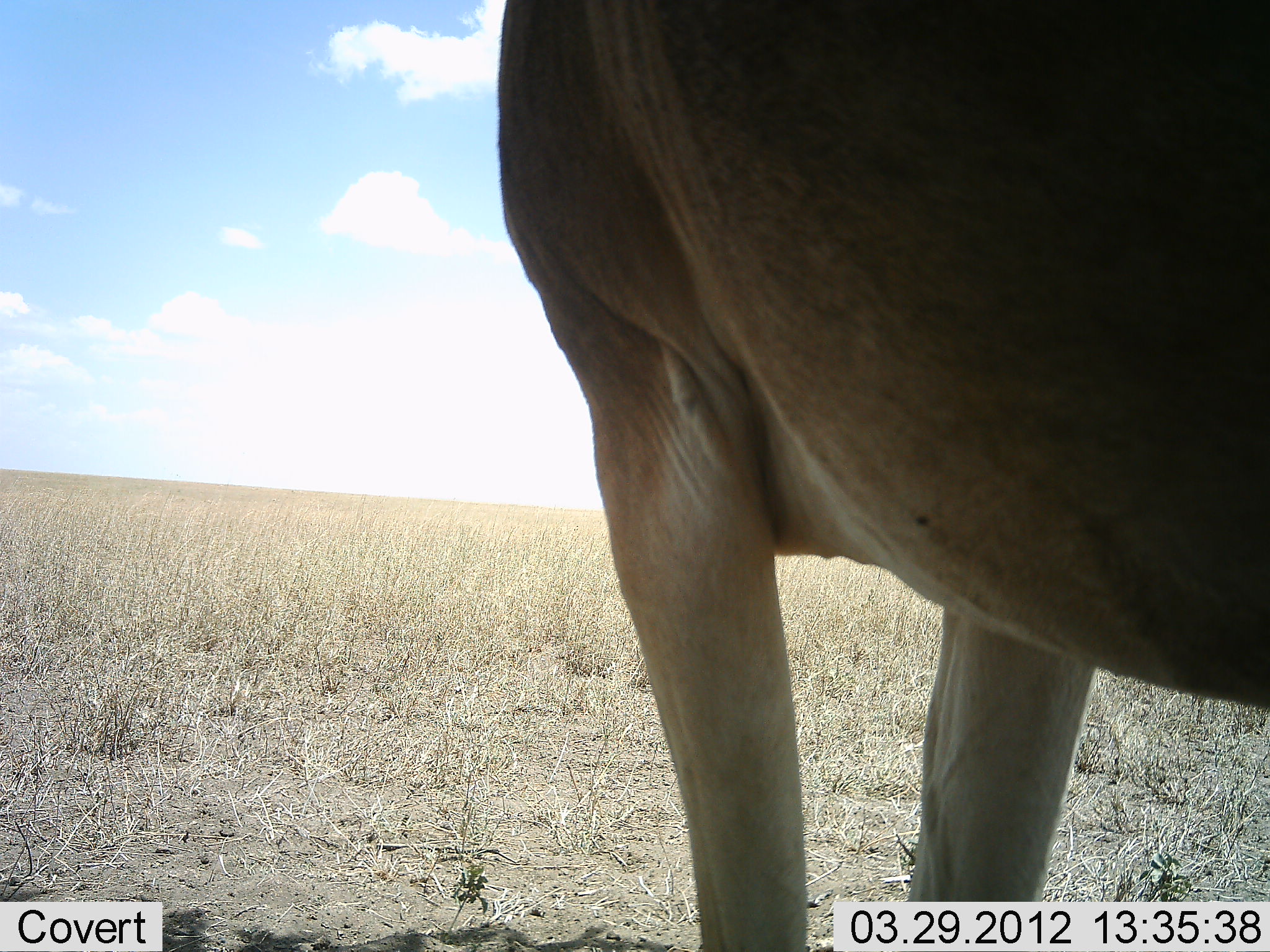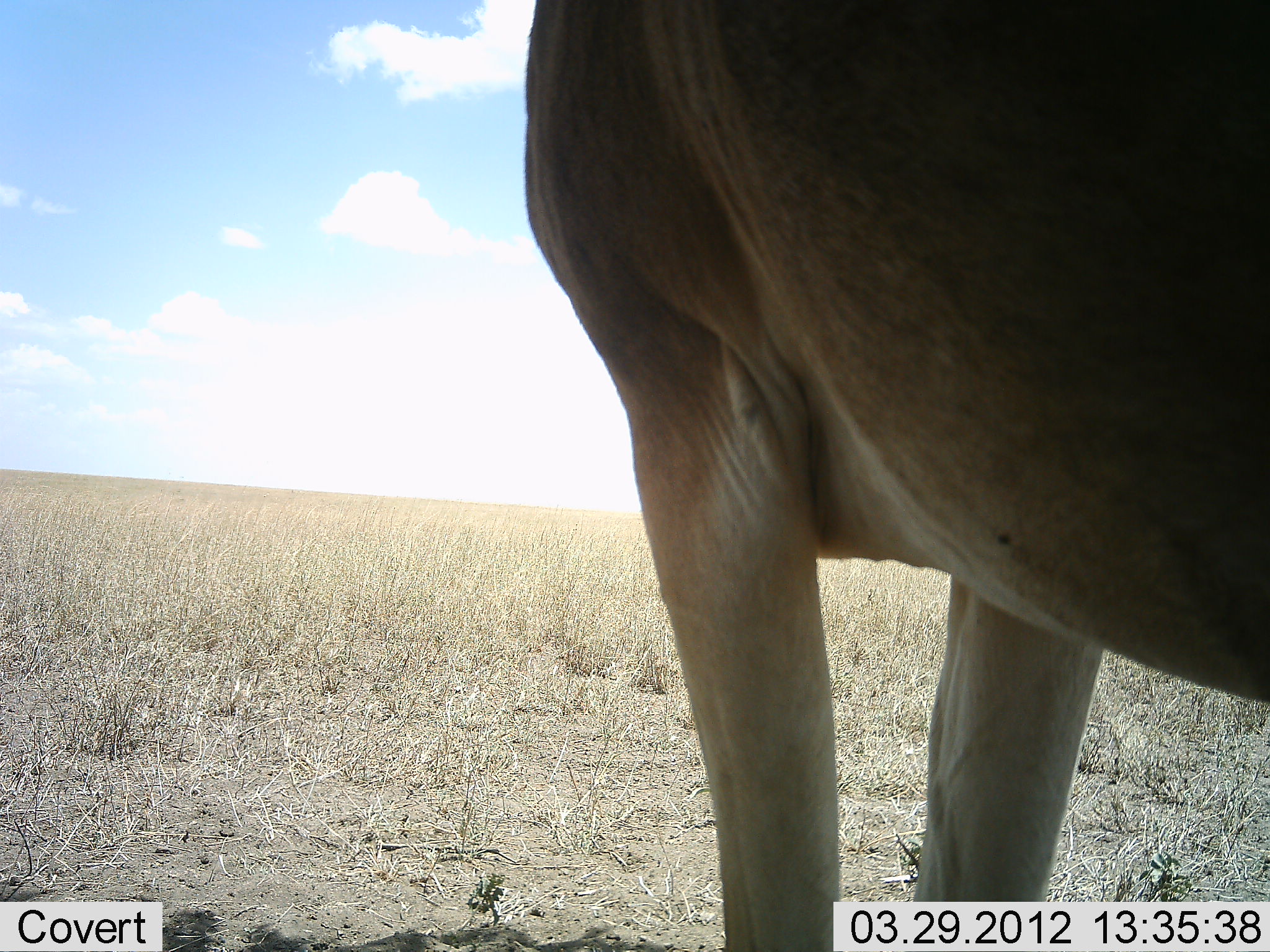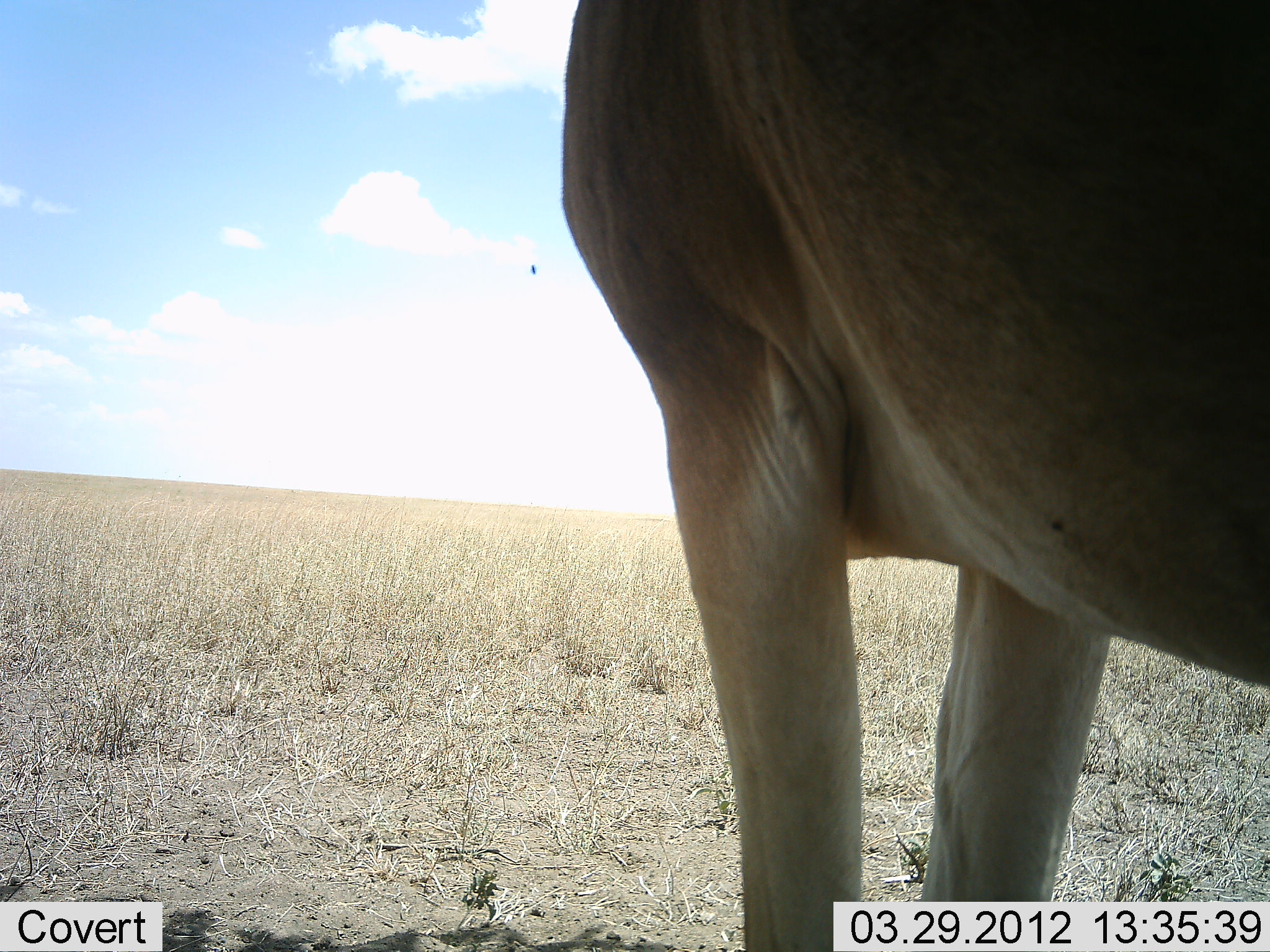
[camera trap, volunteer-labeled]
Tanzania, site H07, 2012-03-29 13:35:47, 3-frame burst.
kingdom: Animalia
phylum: Chordata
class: Mammalia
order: Artiodactyla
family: Bovidae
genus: Alcelaphus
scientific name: Alcelaphus buselaphus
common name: hartebeest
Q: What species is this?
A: Hartebeest (Alcelaphus buselaphus).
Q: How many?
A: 1.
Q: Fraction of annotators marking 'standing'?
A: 100%.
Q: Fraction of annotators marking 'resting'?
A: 0%.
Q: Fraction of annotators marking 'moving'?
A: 0%.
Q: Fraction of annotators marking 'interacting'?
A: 0%.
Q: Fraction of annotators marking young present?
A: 0%.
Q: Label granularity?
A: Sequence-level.